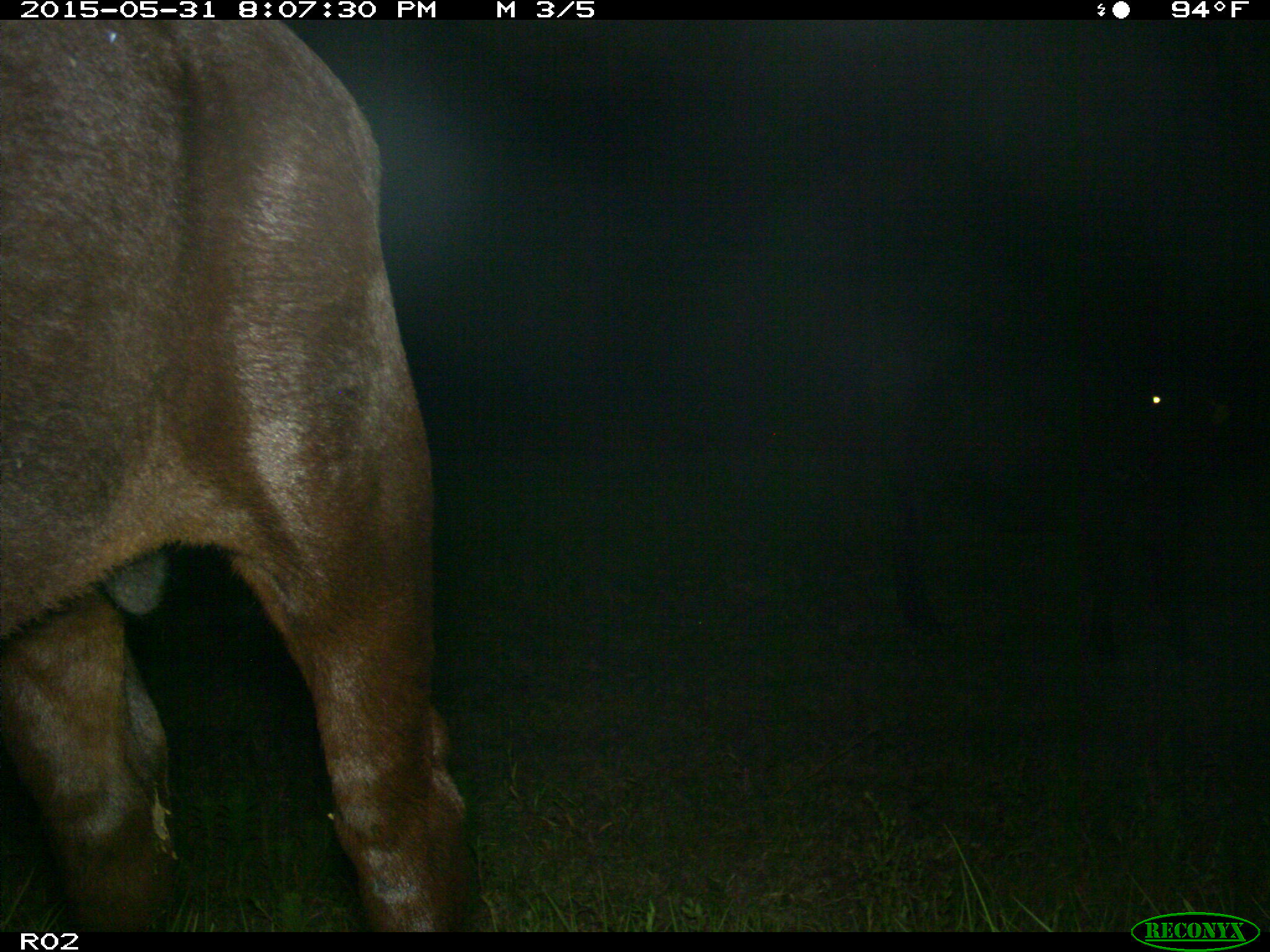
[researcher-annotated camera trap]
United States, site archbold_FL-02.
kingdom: Animalia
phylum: Chordata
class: Mammalia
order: Artiodactyla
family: Bovidae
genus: Bos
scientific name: Bos taurus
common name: domestic cow